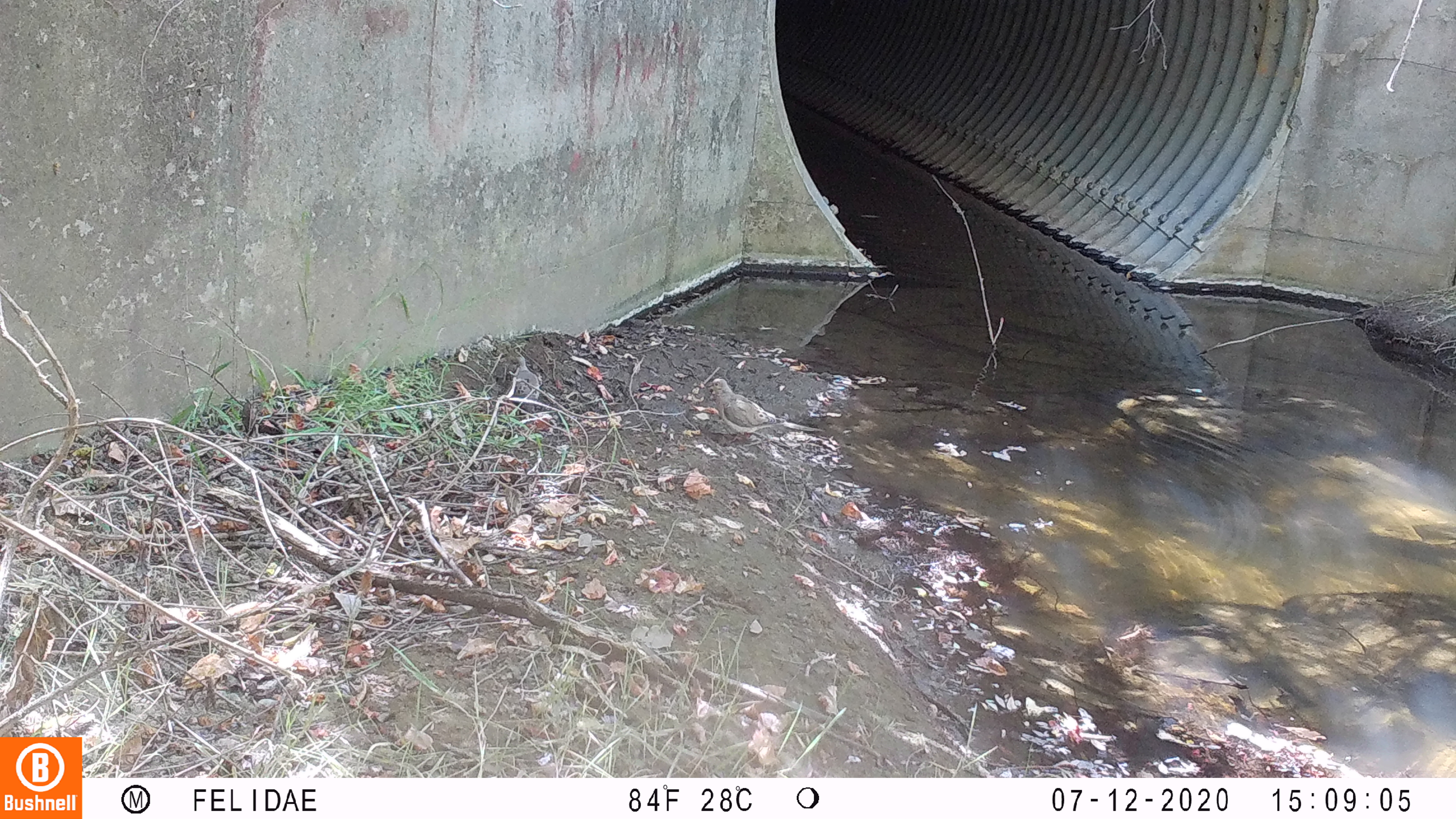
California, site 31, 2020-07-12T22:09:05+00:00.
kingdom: Animalia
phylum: Chordata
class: Aves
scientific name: Aves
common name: bird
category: unknown bird